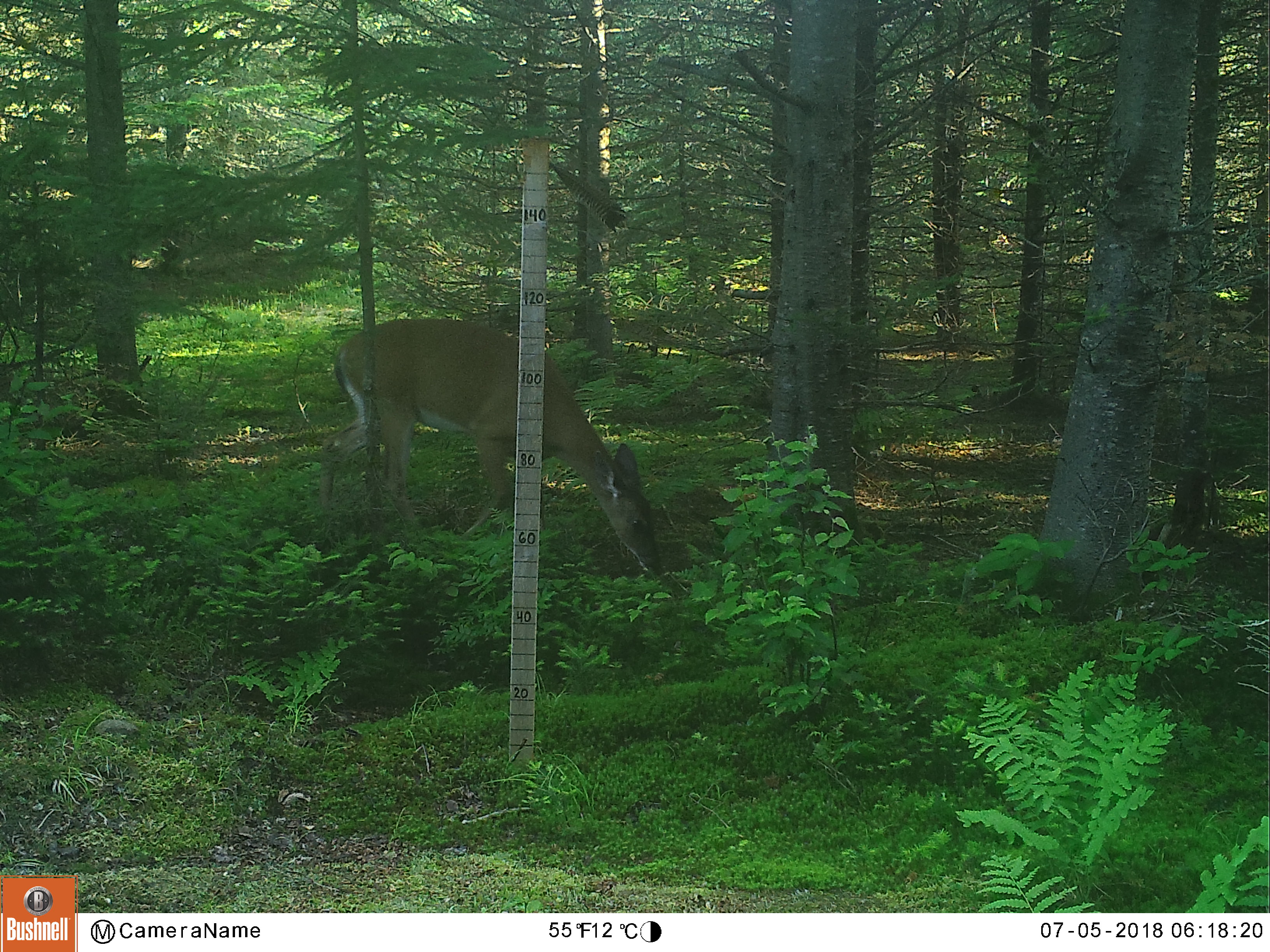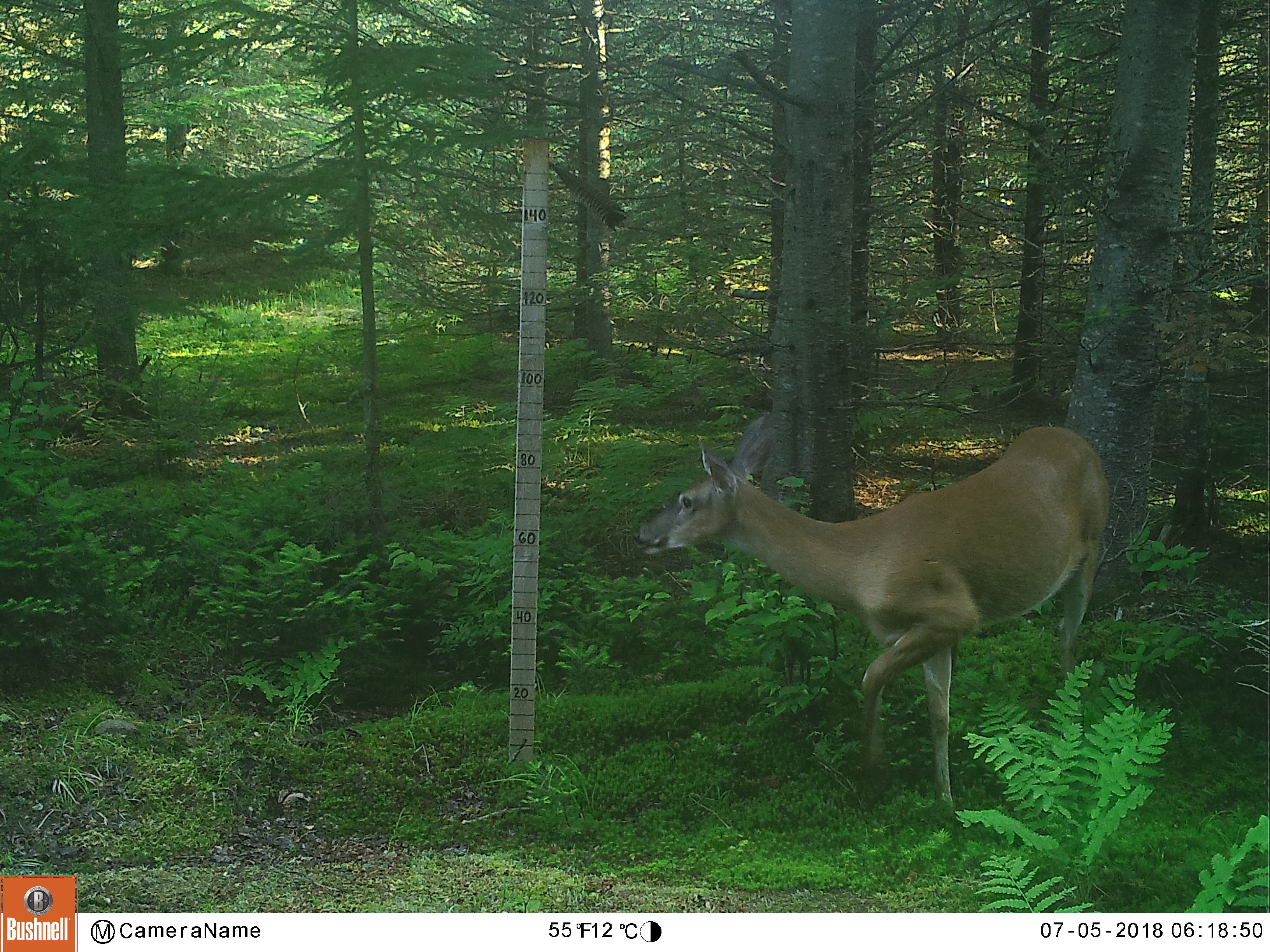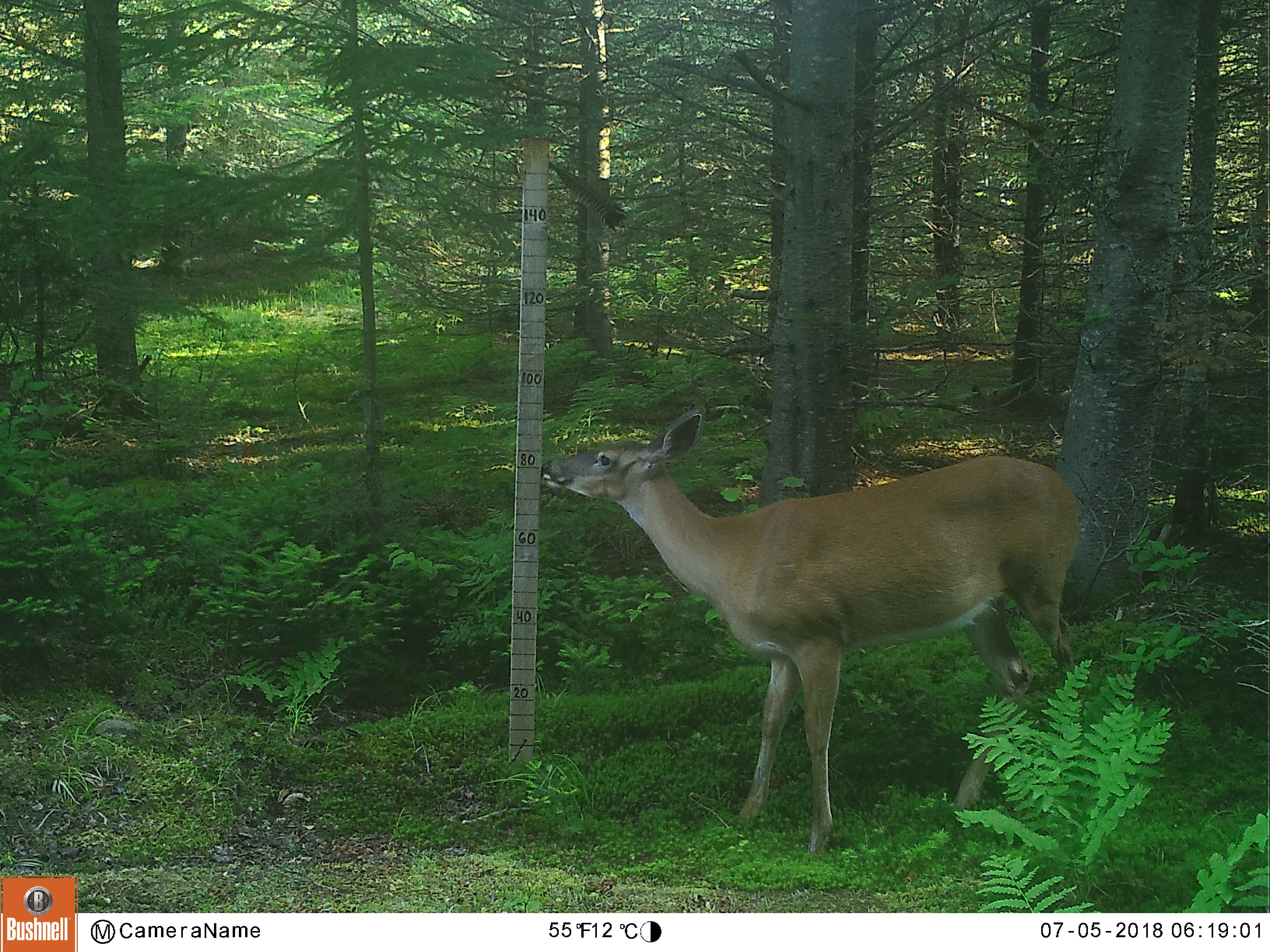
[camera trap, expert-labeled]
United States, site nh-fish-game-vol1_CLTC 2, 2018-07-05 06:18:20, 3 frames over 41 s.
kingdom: Animalia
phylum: Chordata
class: Mammalia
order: Artiodactyla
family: Cervidae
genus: Odocoileus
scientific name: Odocoileus virginianus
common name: white-tailed deer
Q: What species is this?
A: White-tailed deer (Odocoileus virginianus).